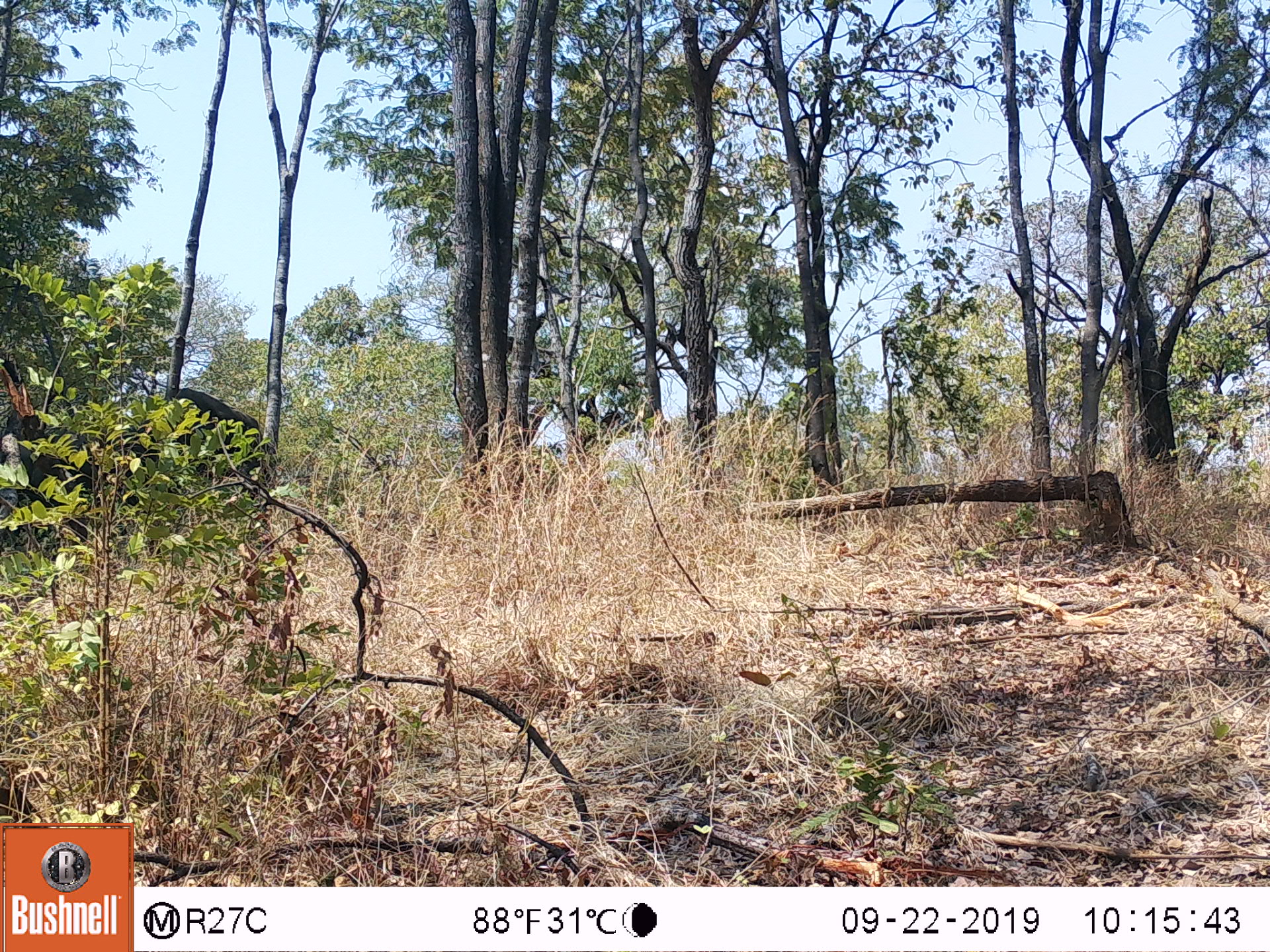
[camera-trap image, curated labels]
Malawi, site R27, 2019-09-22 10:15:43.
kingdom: Animalia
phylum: Chordata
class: Mammalia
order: Proboscidea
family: Elephantidae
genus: Loxodonta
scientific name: Loxodonta africana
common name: african savanna elephant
African savanna elephant (Loxodonta africana), count 1.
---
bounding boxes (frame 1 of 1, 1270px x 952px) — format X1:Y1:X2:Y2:
african savanna elephant: 24:376:270:553